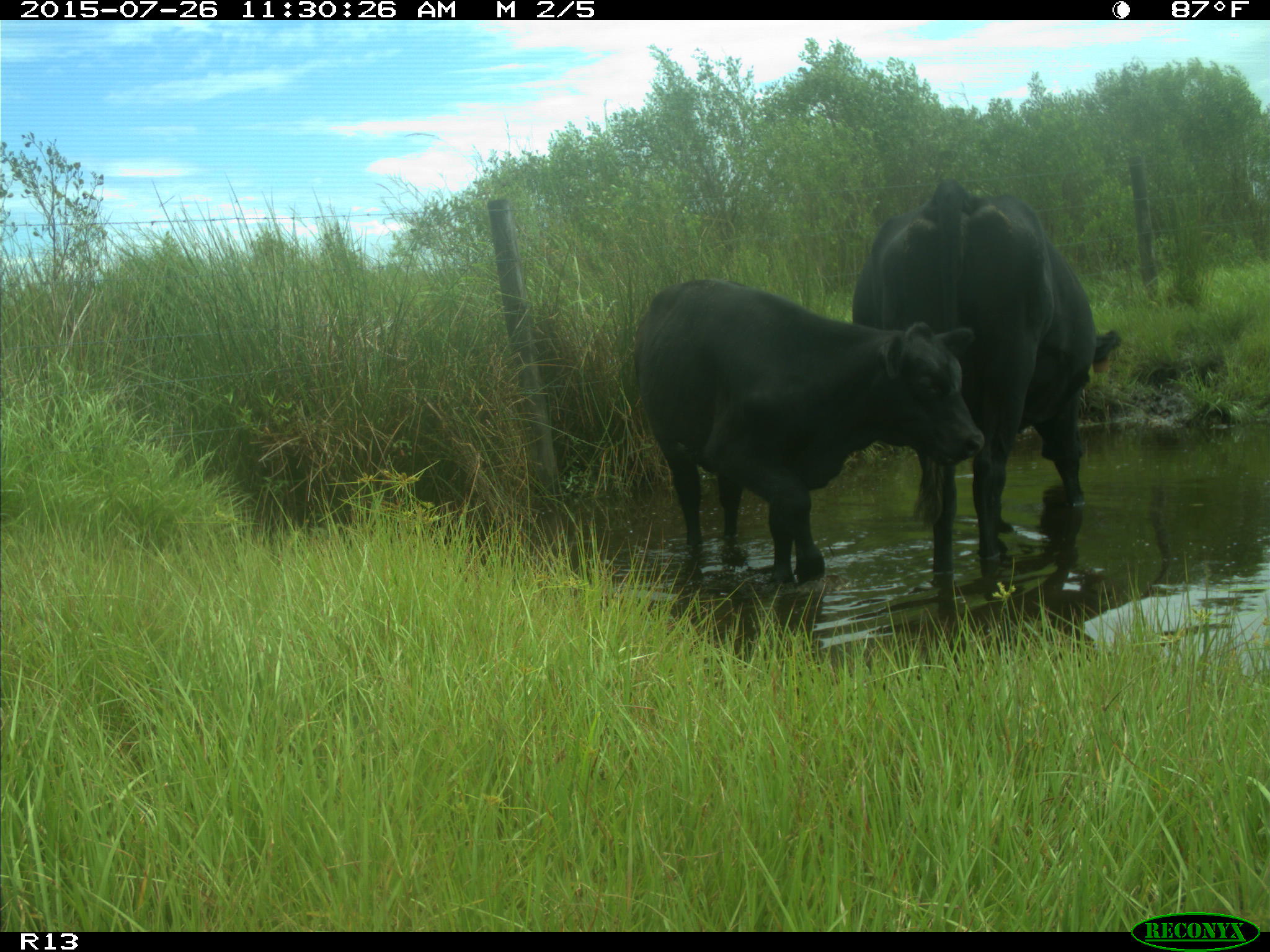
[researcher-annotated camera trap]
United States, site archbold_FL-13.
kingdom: Animalia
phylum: Chordata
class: Mammalia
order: Artiodactyla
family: Bovidae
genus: Bos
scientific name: Bos taurus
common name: domestic cow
Bos taurus (domestic cow).